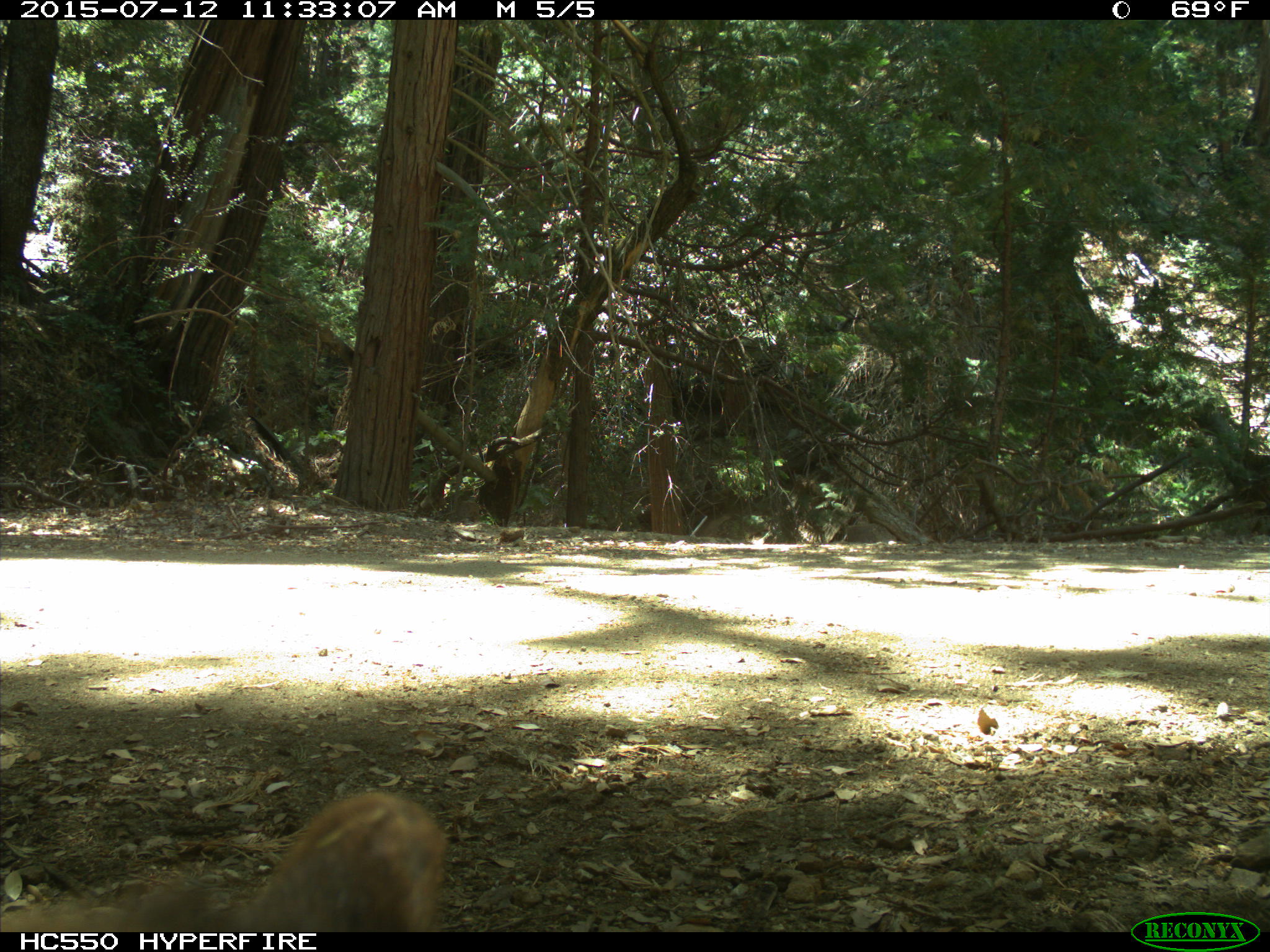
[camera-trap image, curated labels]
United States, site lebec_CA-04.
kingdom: Animalia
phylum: Chordata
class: Mammalia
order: Carnivora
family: Ursidae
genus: Ursus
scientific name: Ursus americanus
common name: american black bear